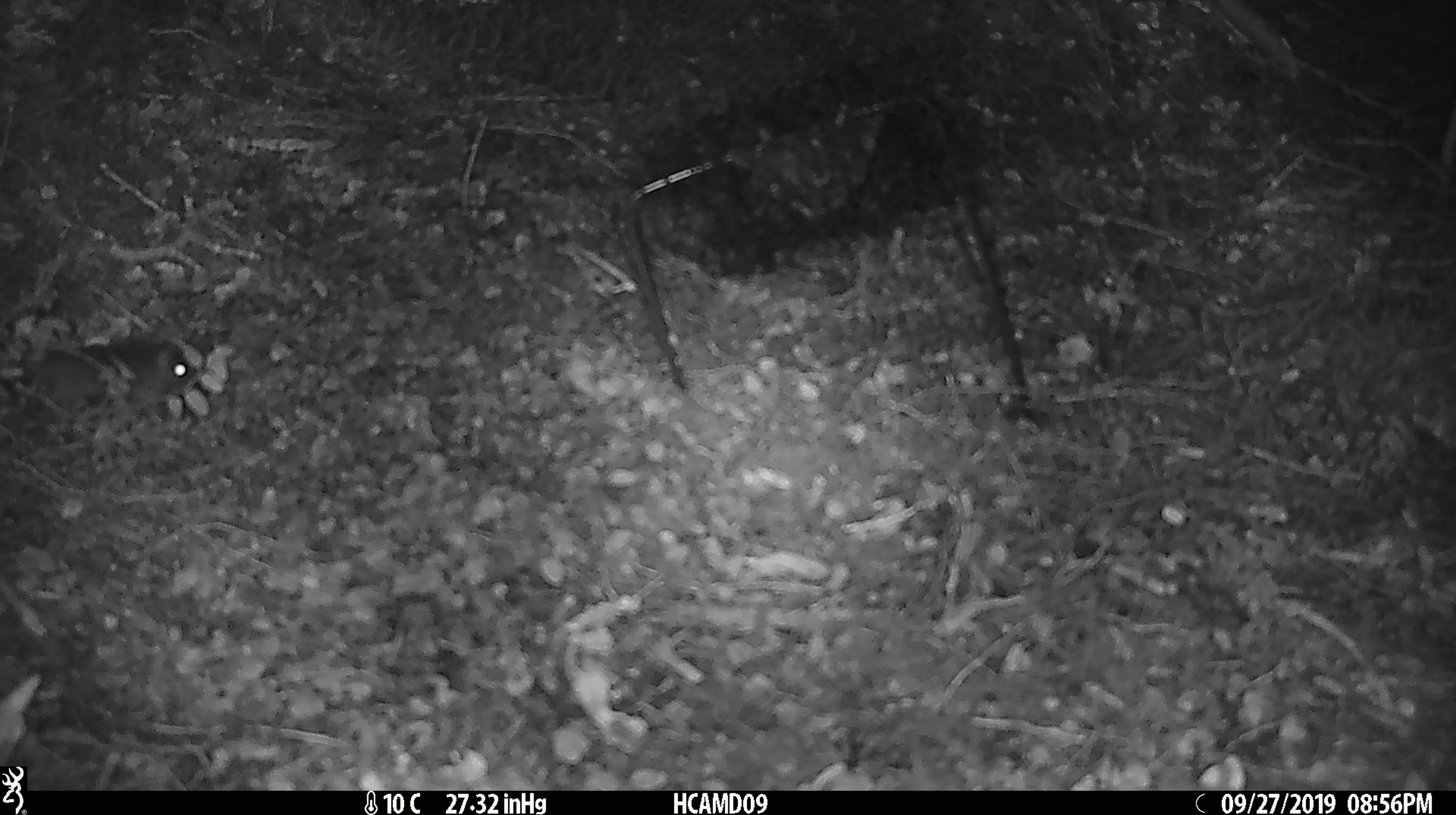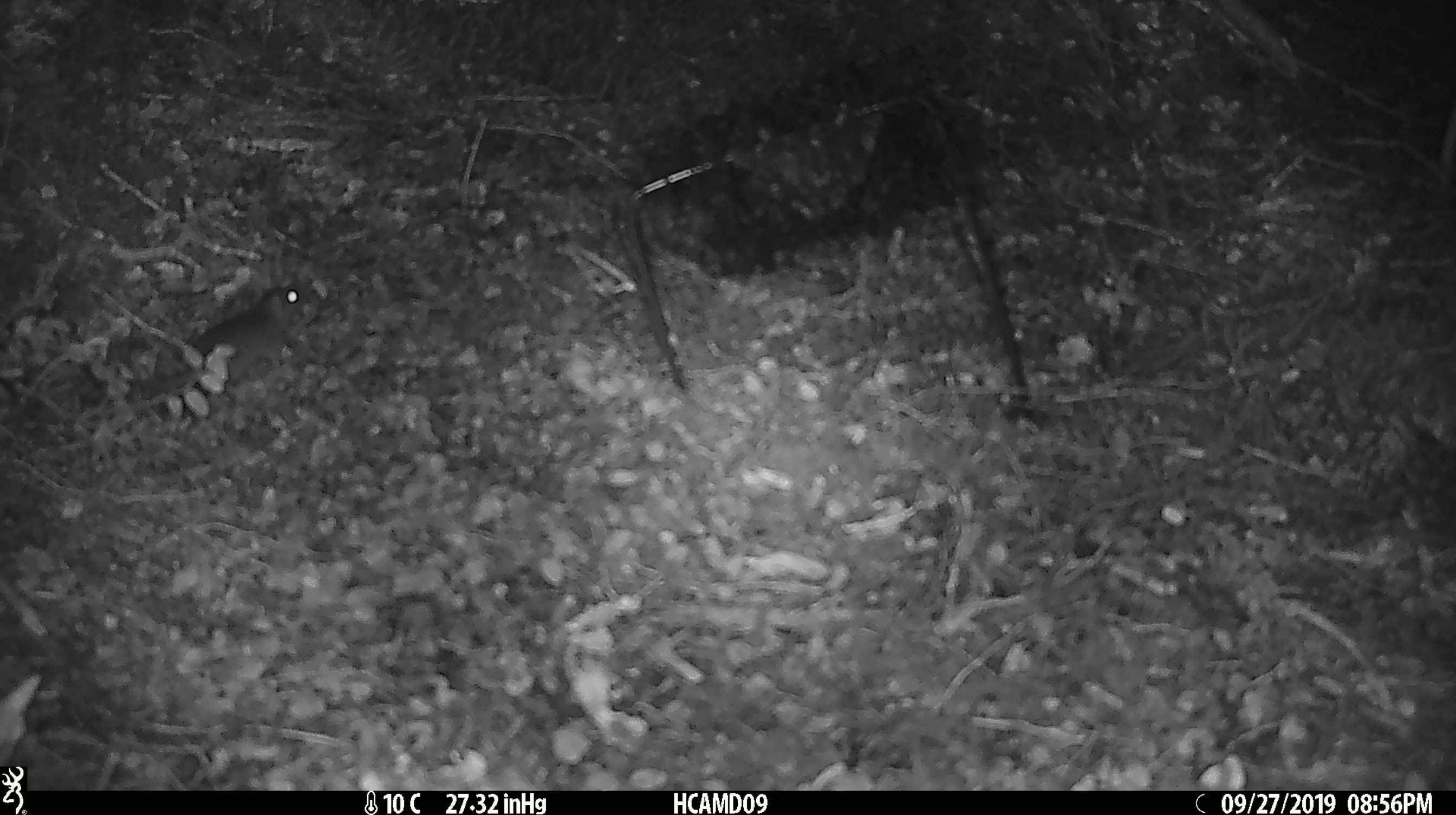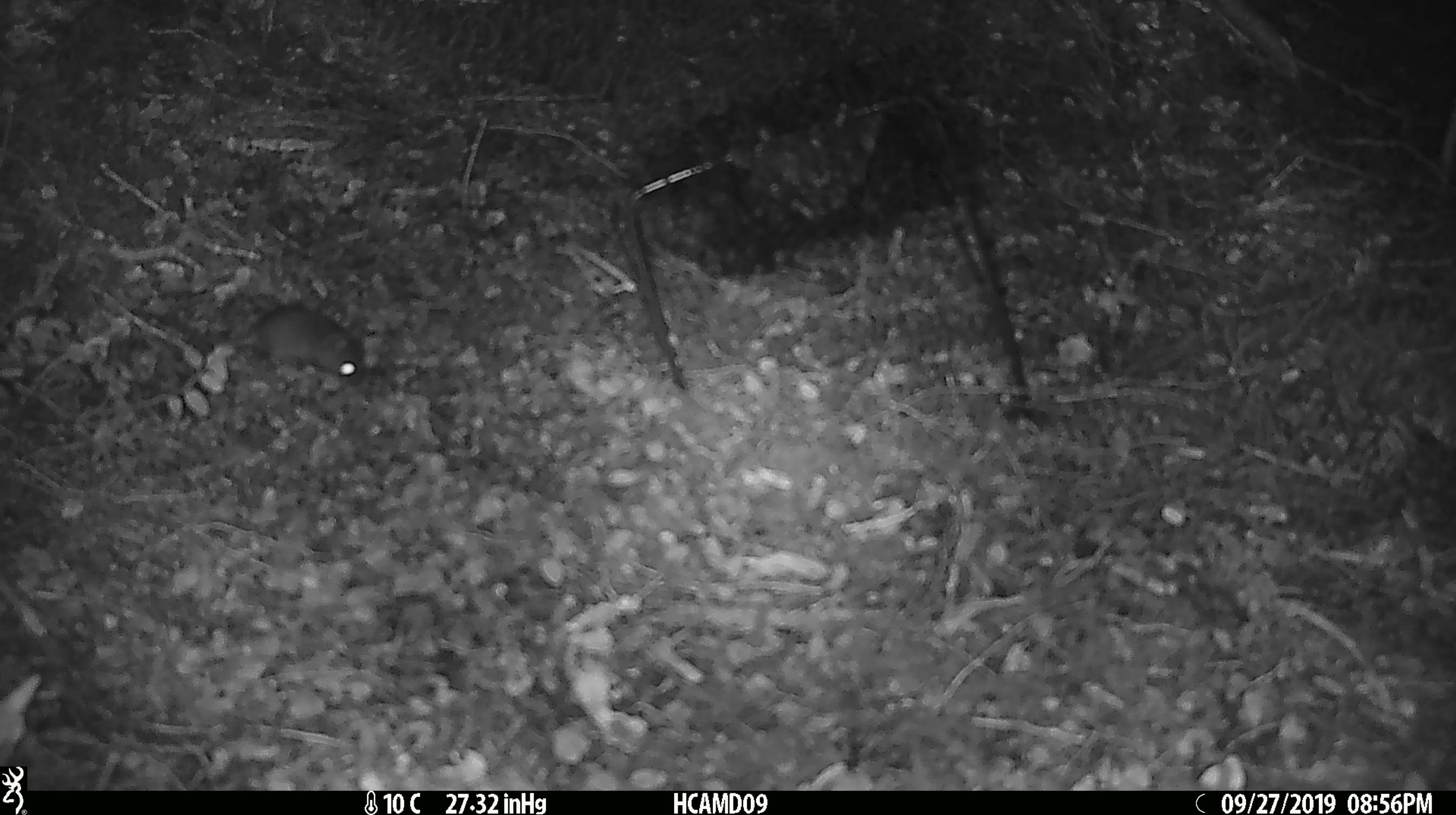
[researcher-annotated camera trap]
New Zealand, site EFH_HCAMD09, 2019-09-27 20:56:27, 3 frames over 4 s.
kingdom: Animalia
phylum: Chordata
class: Mammalia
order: Rodentia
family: Muridae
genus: Mus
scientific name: Mus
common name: mouse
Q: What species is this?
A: Mouse (Mus).